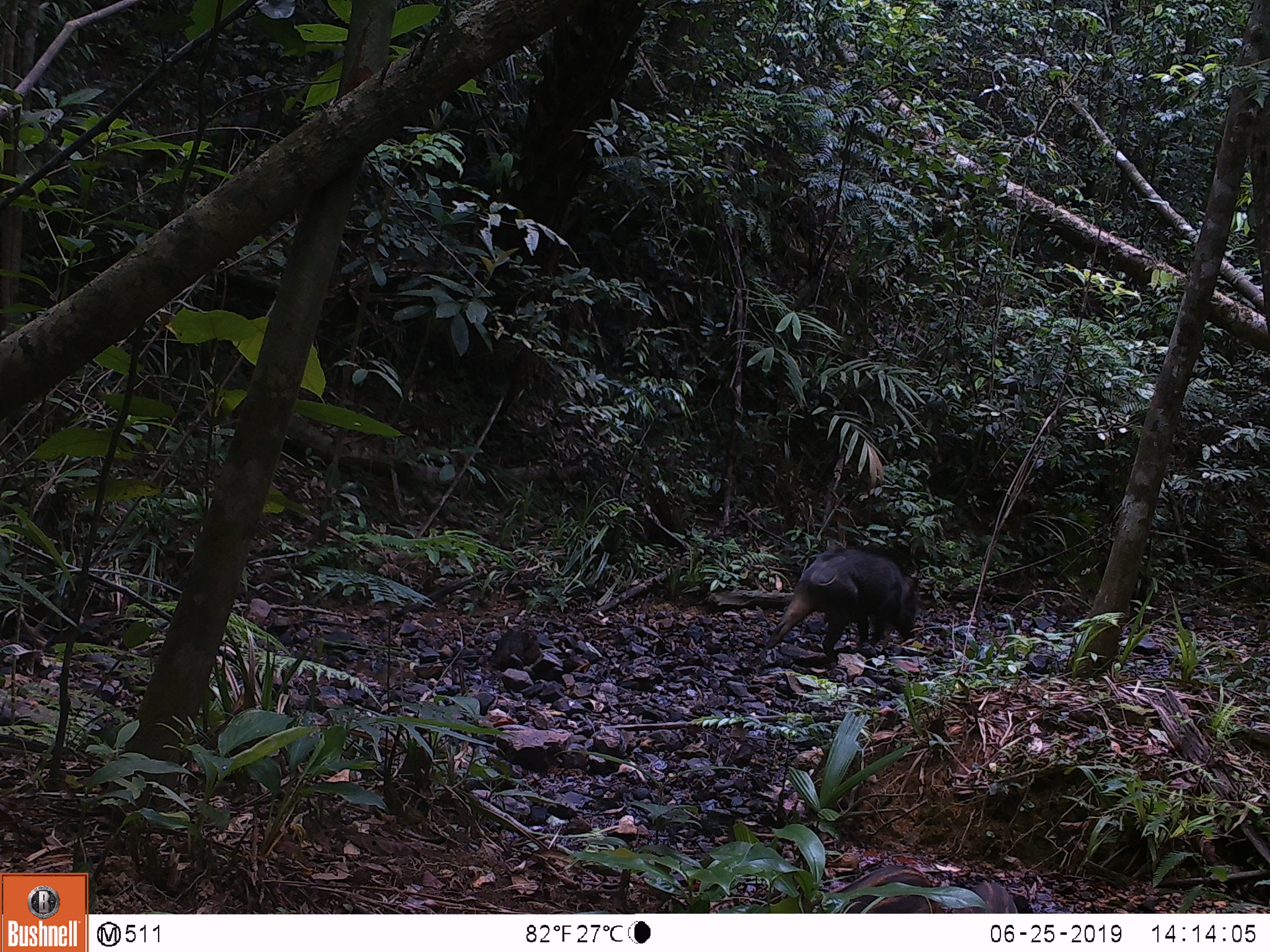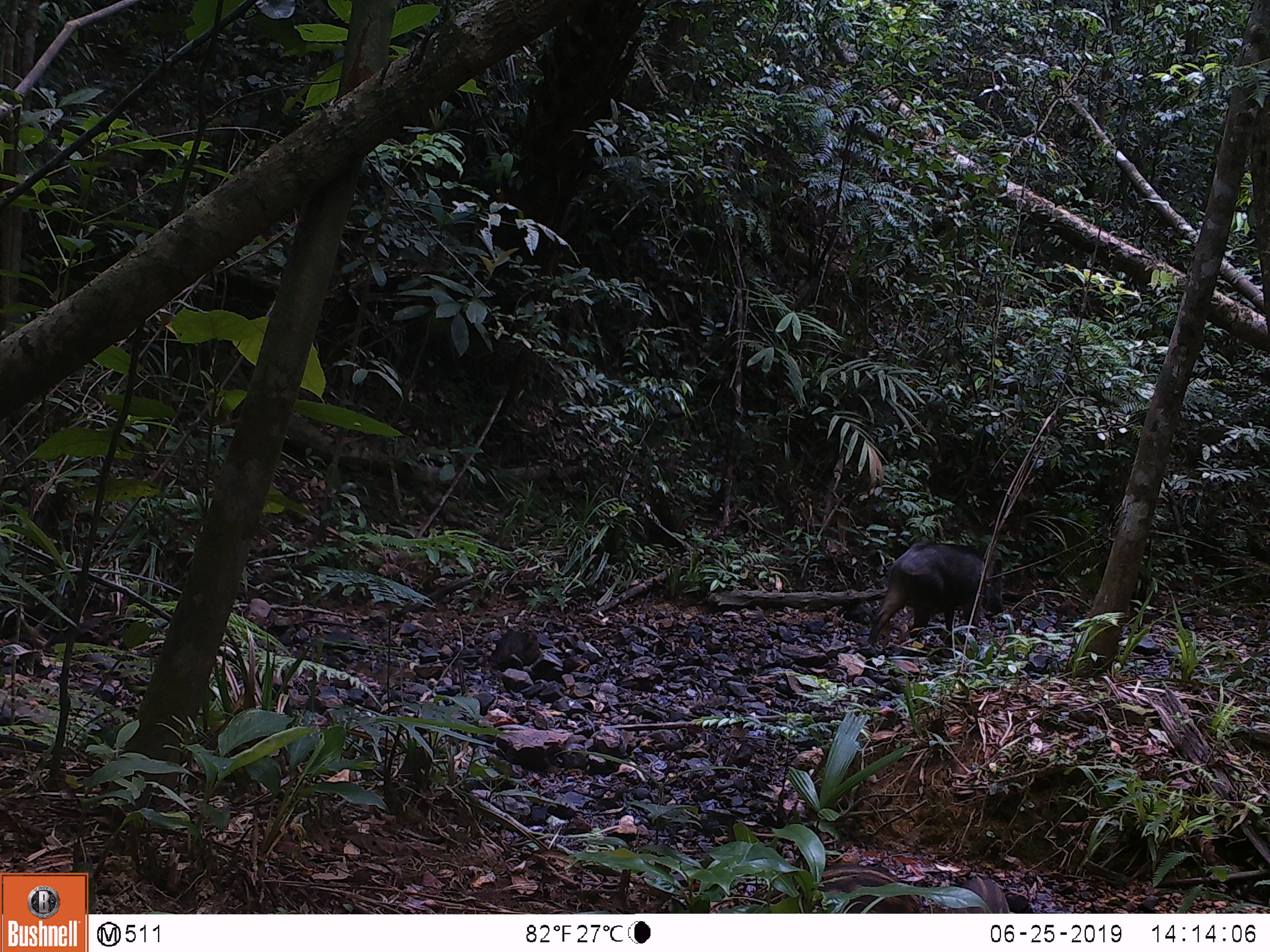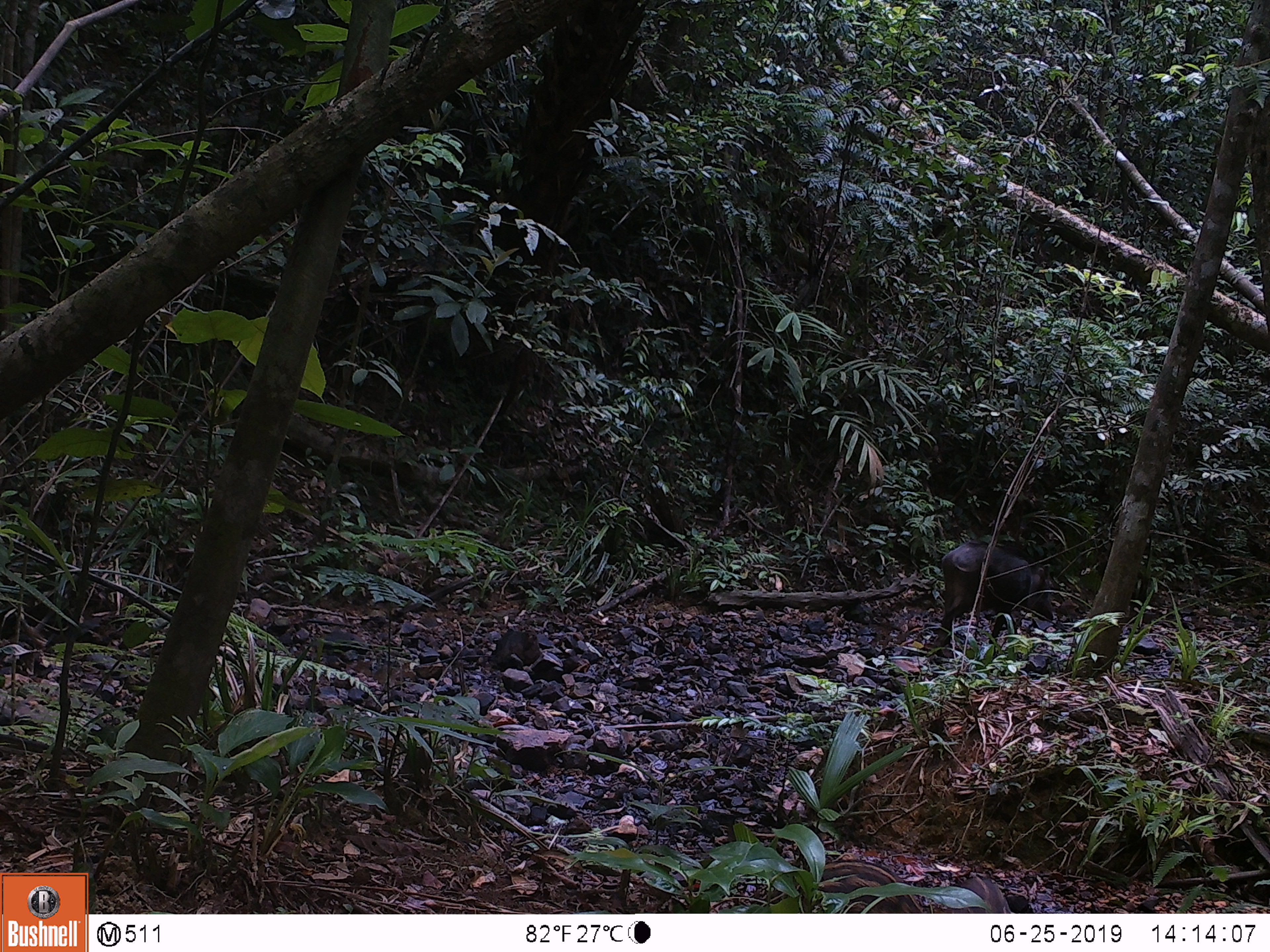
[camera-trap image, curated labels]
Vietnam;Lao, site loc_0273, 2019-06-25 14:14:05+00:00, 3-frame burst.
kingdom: Animalia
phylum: Chordata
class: Mammalia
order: Artiodactyla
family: Suidae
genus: Sus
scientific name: Sus scrofa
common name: eurasian wild pig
Eurasian wild pig (Sus scrofa). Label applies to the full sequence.